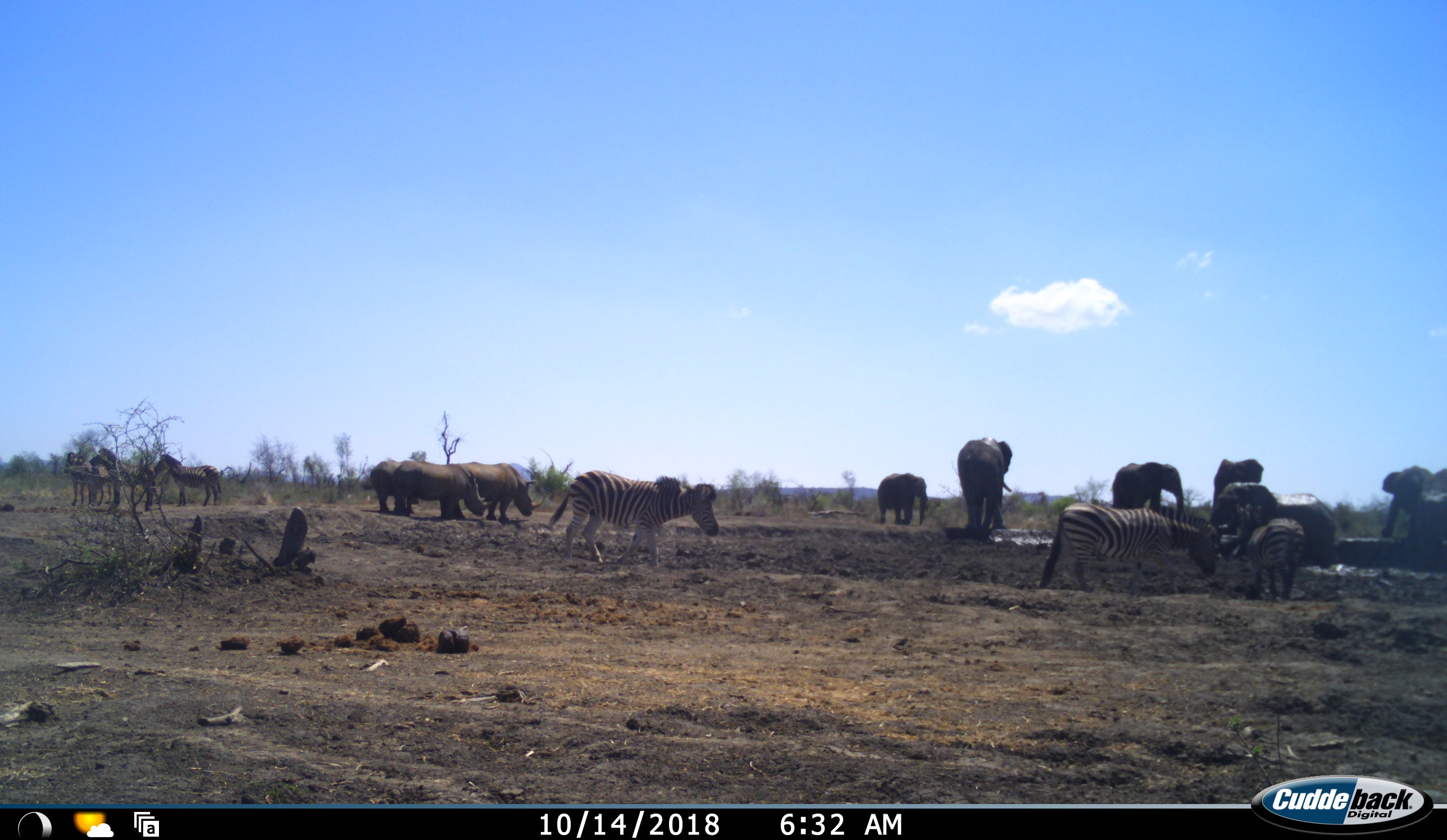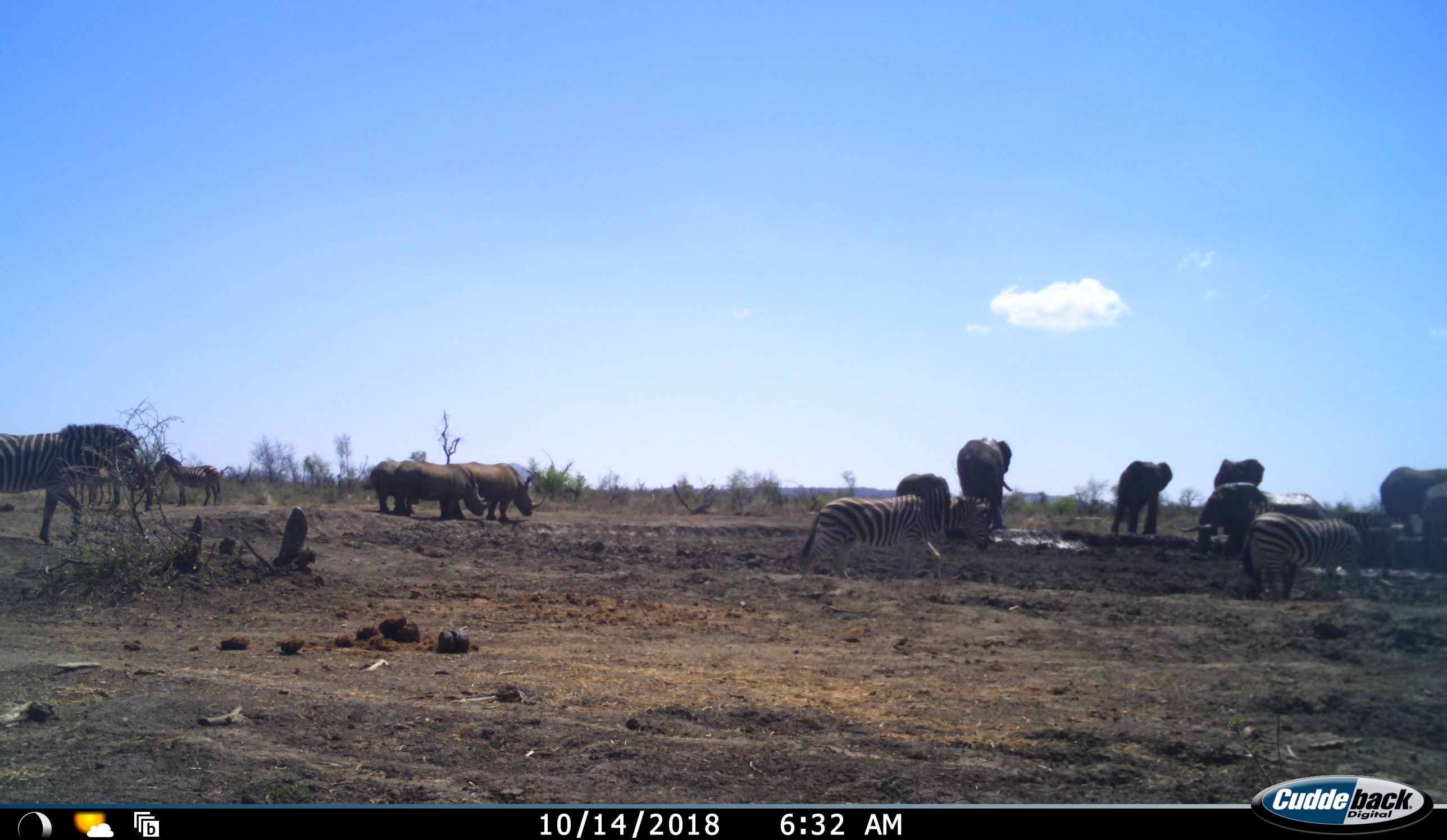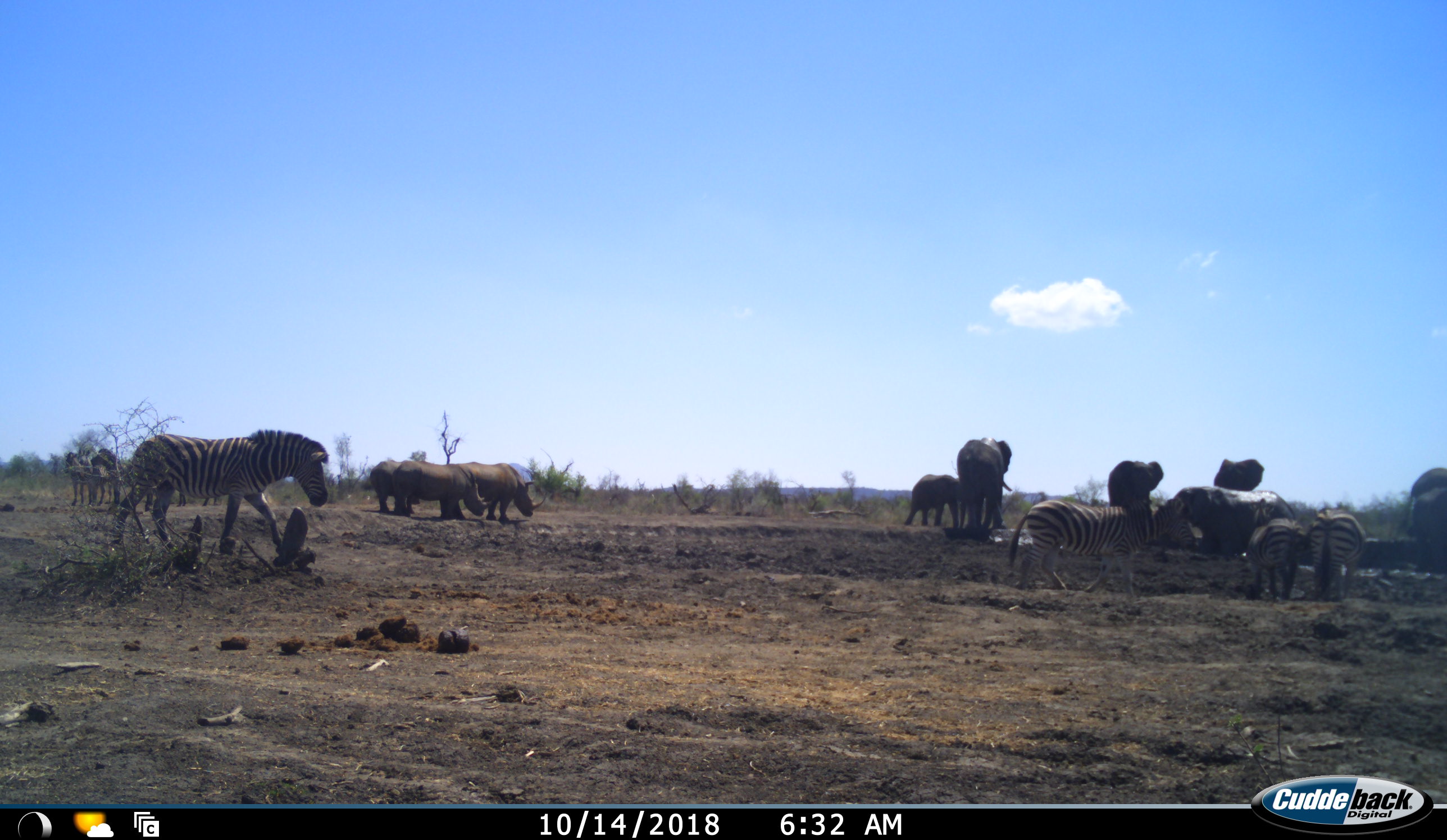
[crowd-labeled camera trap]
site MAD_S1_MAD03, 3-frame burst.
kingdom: Animalia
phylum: Chordata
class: Mammalia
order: Proboscidea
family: Elephantidae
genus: Loxodonta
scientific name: Loxodonta africana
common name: african bush elephant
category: elephant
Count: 7.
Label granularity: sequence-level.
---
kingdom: Animalia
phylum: Chordata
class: Mammalia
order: Perissodactyla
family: Rhinocerotidae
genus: Ceratotherium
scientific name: Ceratotherium simum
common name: white rhinoceros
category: rhinoceroswhite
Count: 3.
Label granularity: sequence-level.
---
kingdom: Animalia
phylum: Chordata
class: Mammalia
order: Perissodactyla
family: Equidae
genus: Equus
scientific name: Equus quagga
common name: plains zebra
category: zebraplains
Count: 6.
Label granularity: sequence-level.